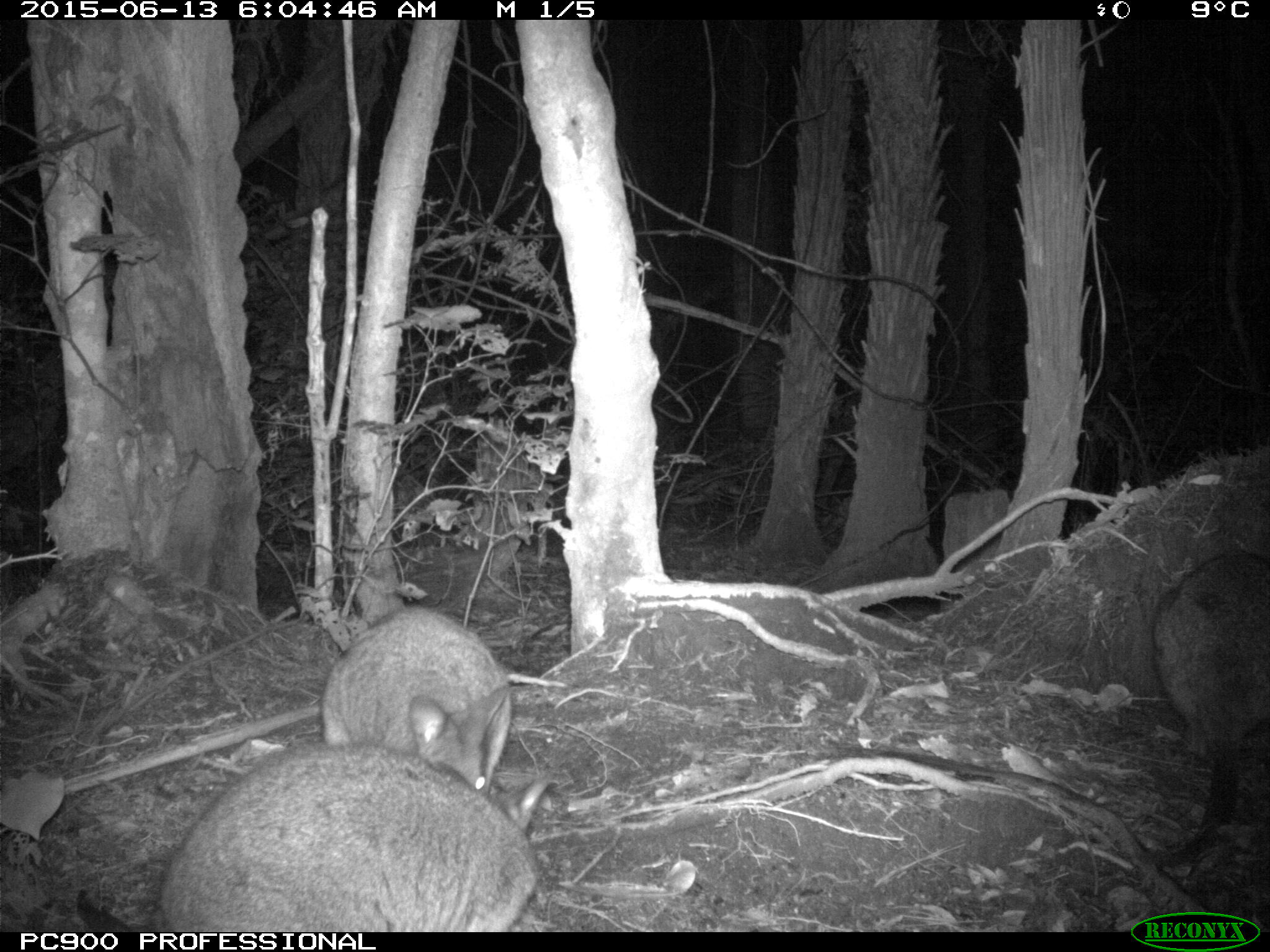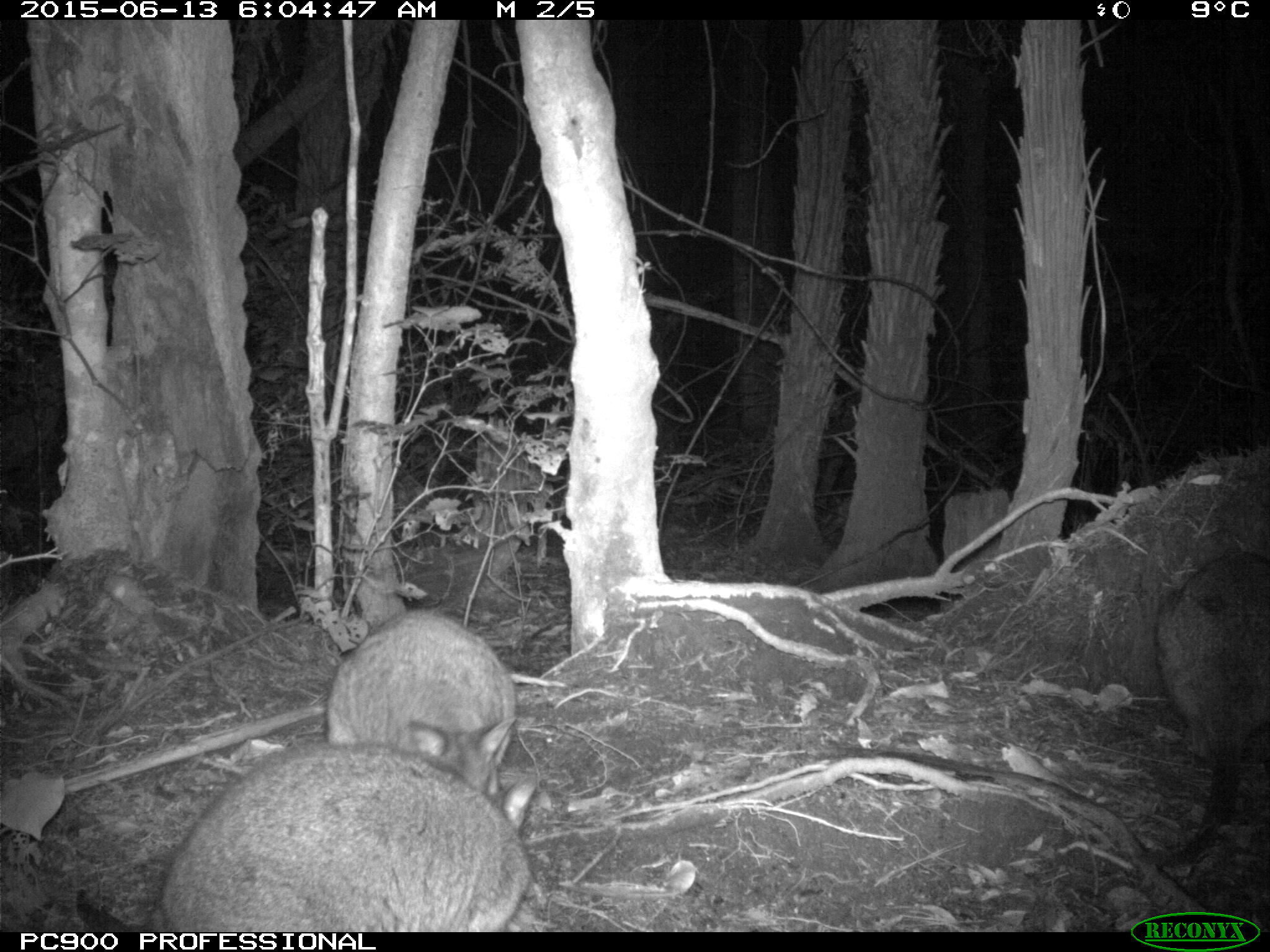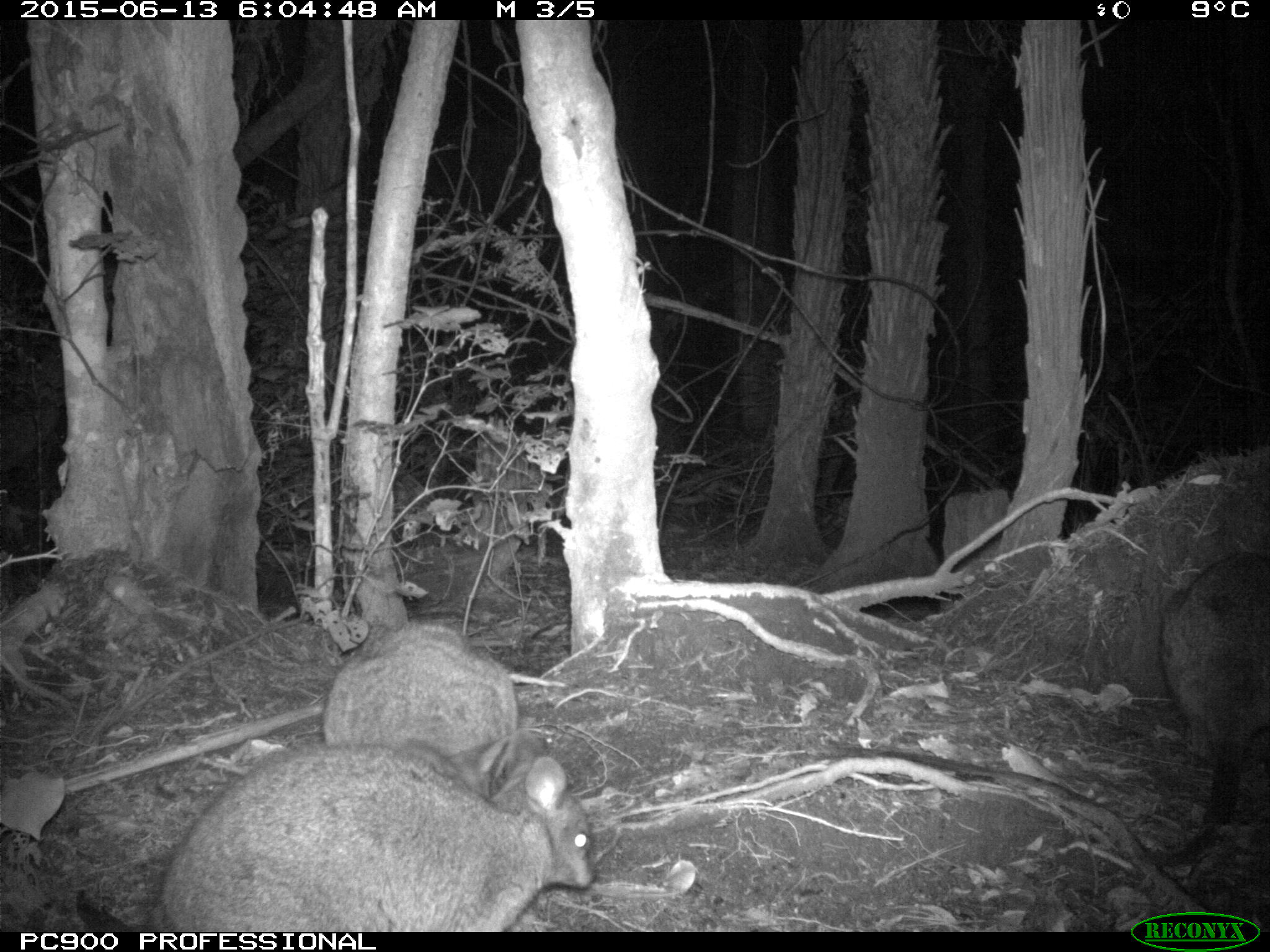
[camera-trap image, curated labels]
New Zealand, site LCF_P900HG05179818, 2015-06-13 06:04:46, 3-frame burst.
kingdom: Animalia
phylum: Chordata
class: Mammalia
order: Diprotodontia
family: Macropodidae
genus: Notamacropus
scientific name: Notamacropus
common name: wallaby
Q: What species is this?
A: Wallaby (Notamacropus).